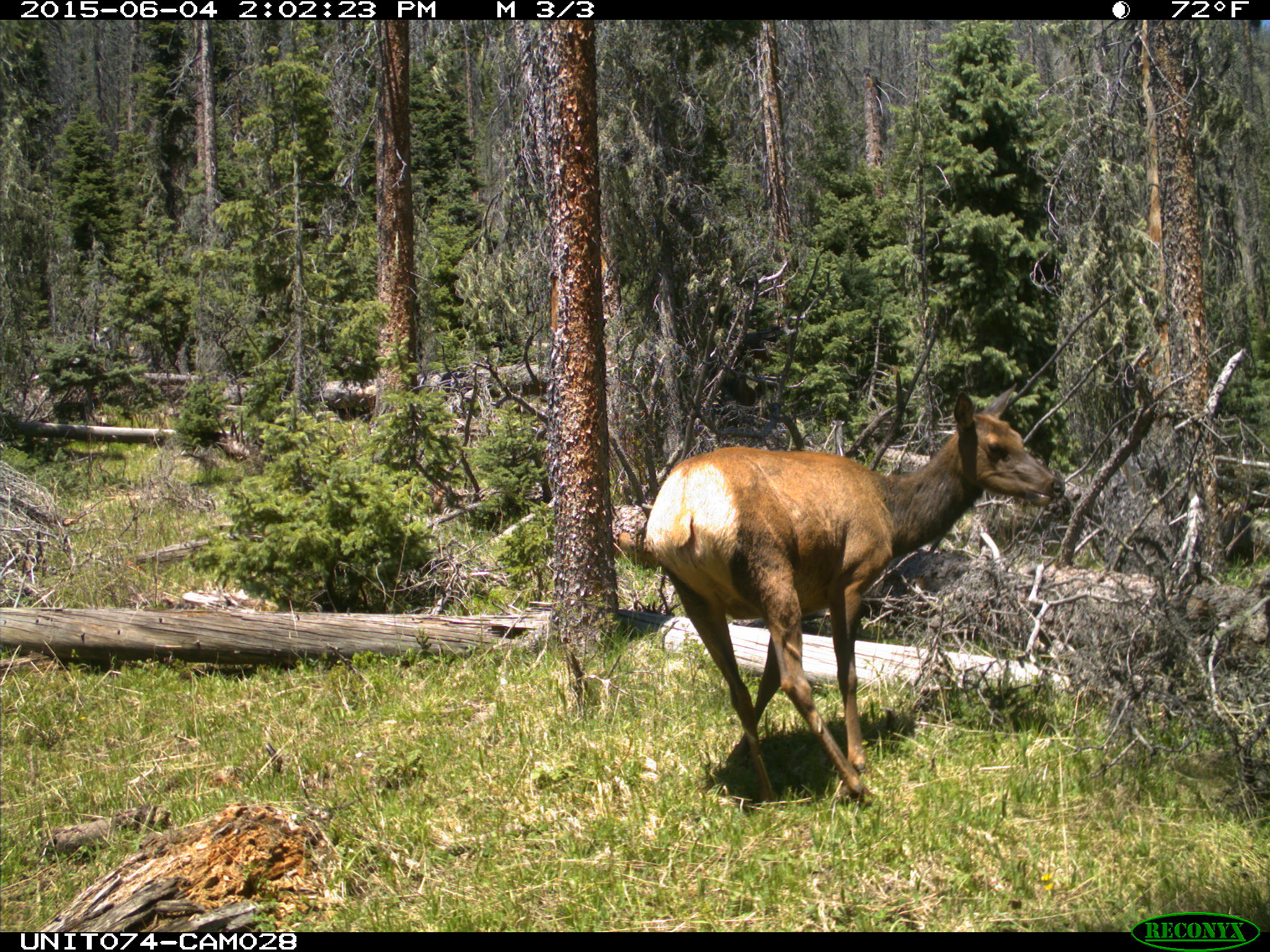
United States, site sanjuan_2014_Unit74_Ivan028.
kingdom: Animalia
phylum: Chordata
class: Mammalia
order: Artiodactyla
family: Cervidae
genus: Cervus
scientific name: Cervus elaphus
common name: red deer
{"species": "Cervus elaphus (red deer)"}